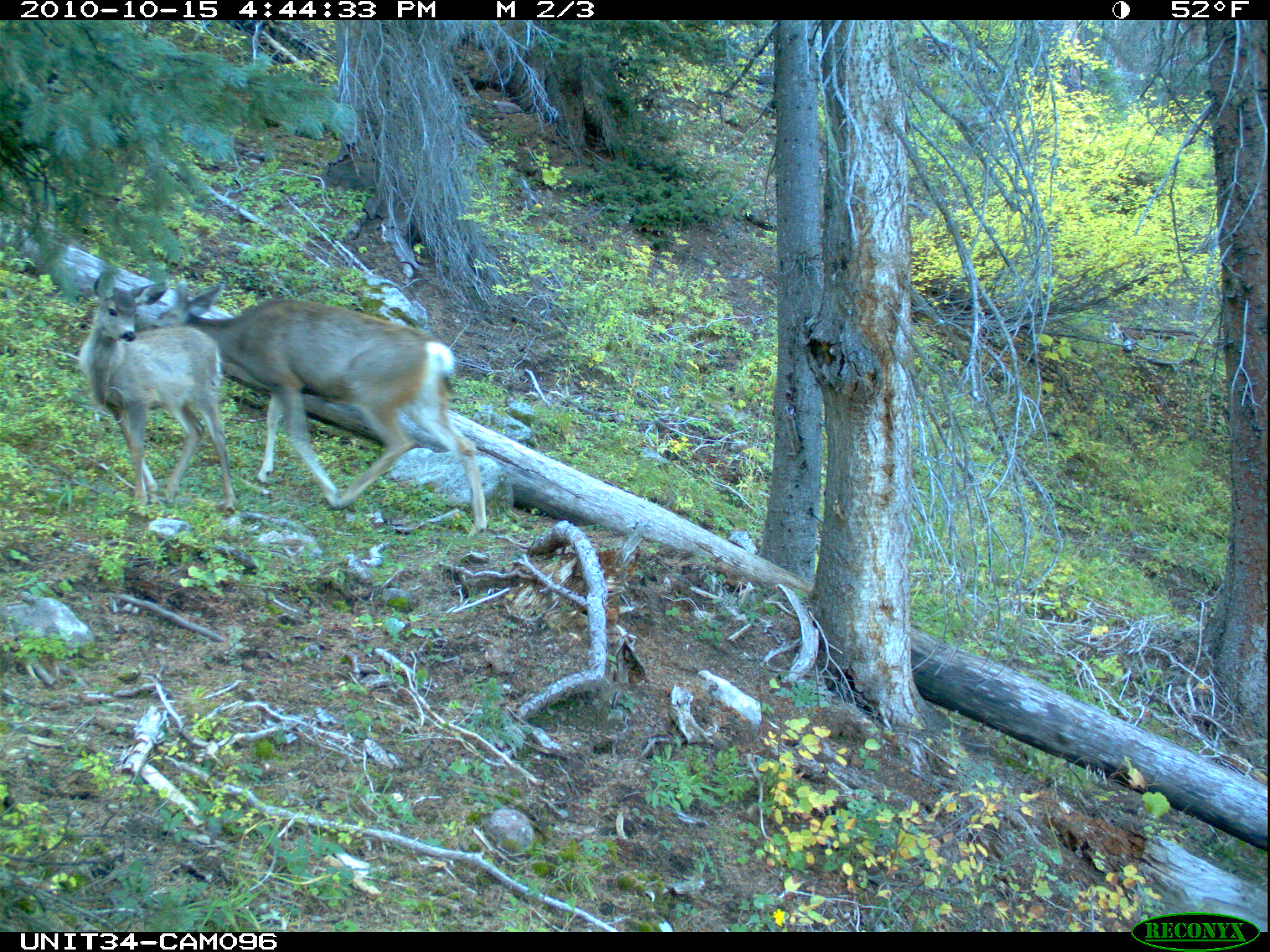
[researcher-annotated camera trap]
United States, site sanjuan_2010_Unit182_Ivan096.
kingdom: Animalia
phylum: Chordata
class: Mammalia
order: Artiodactyla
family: Cervidae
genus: Odocoileus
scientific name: Odocoileus hemionus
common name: mule deer